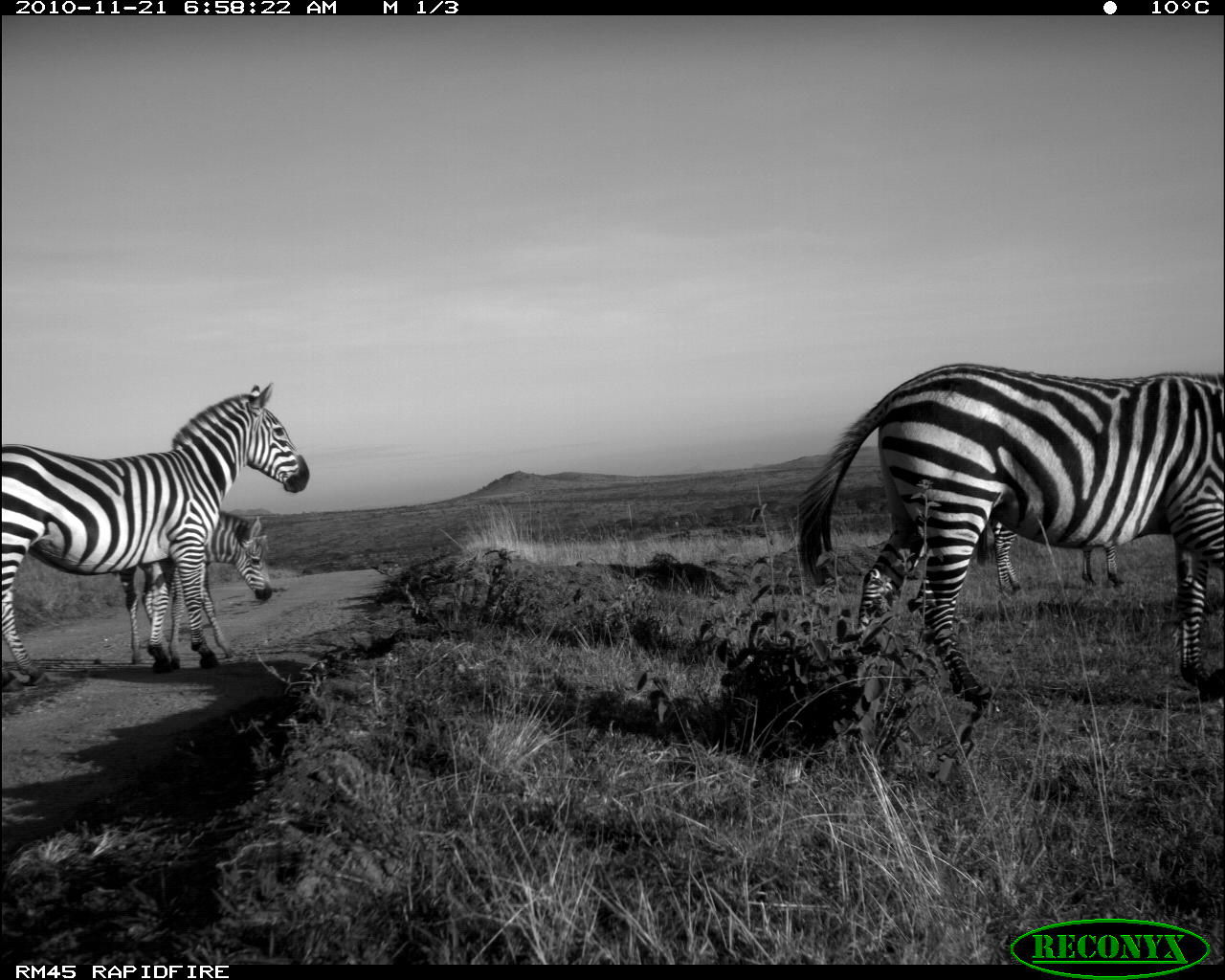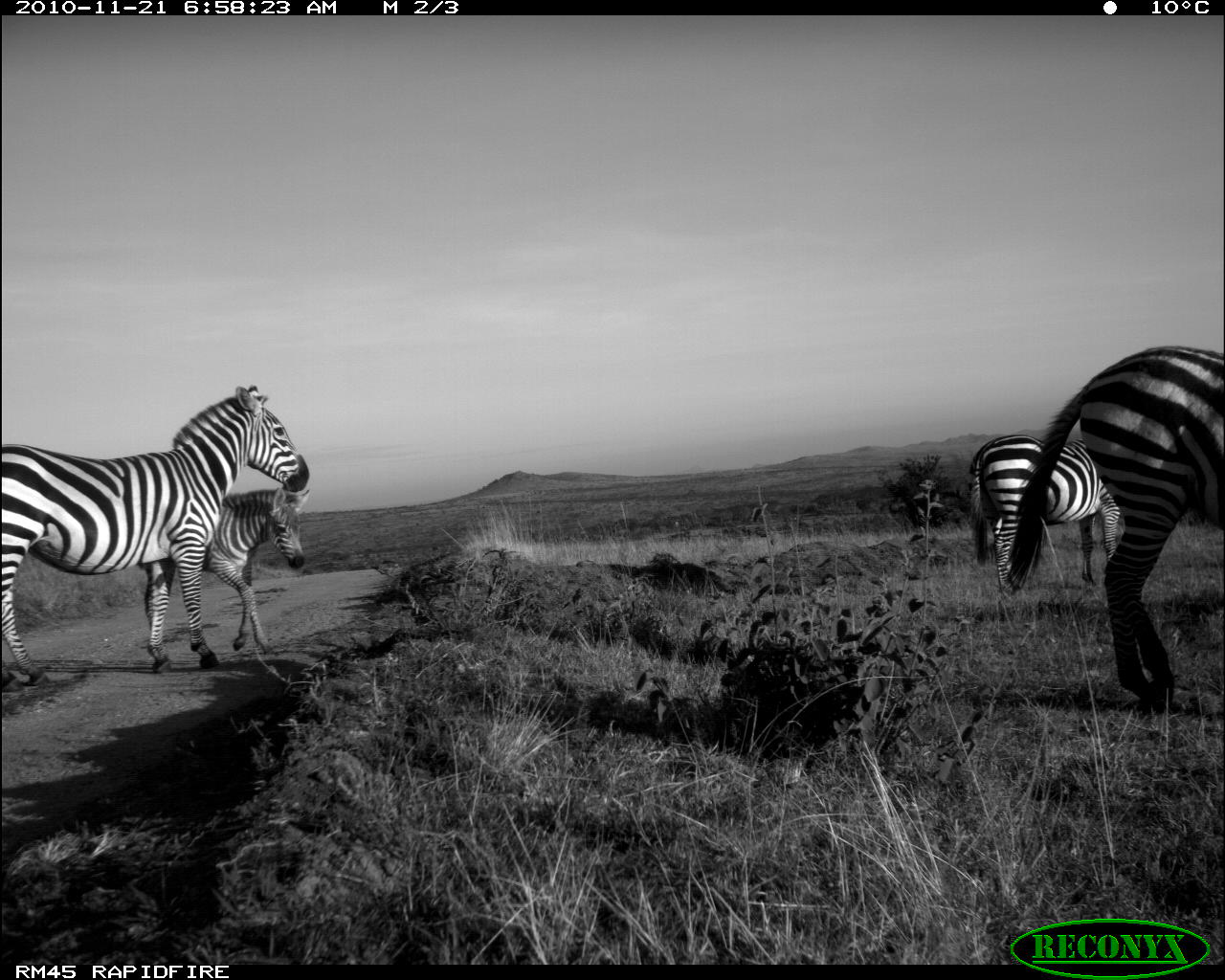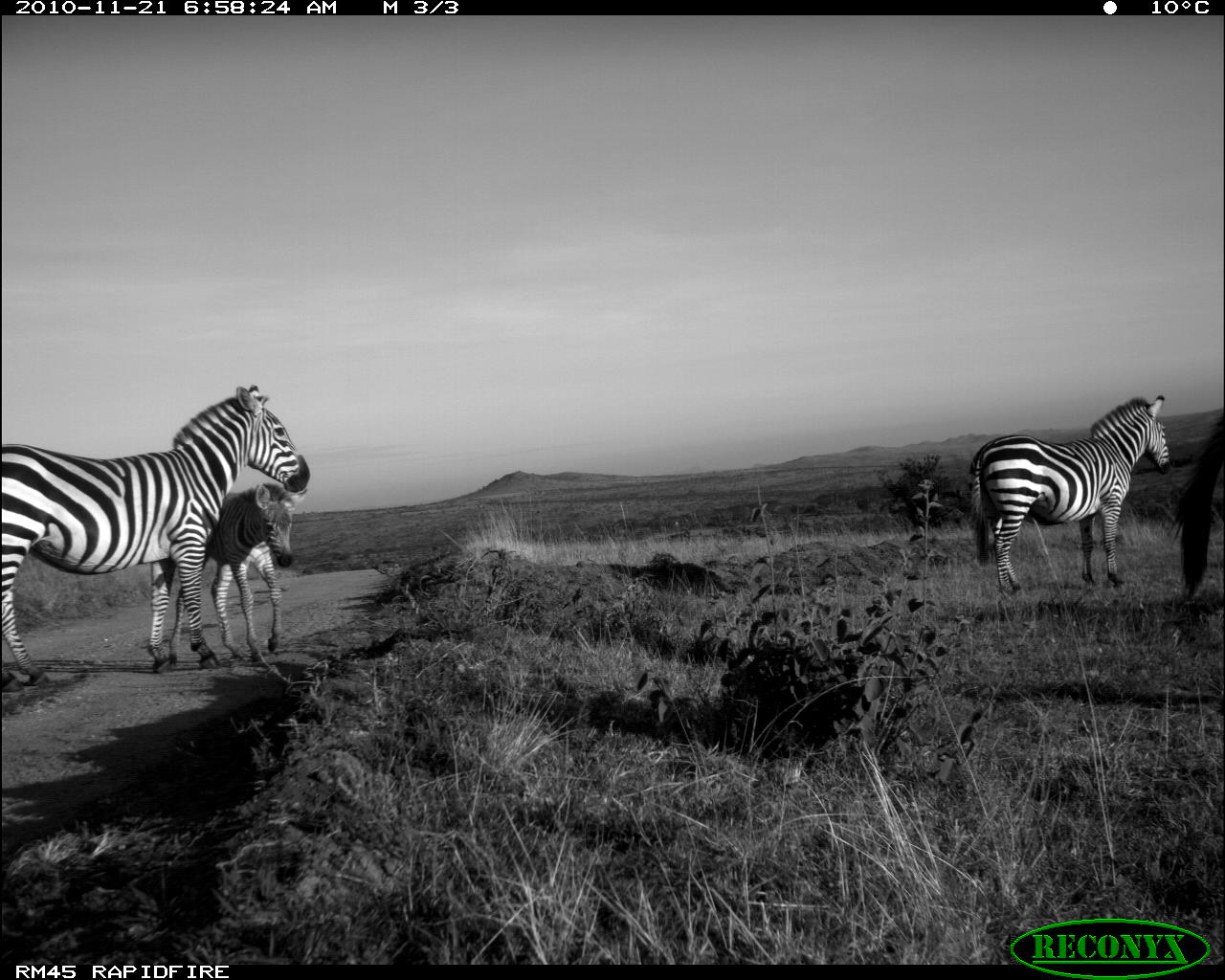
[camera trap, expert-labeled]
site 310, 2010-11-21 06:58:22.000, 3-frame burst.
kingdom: Animalia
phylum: Chordata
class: Mammalia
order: Perissodactyla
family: Equidae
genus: Equus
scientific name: Equus quagga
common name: plains zebra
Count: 4.